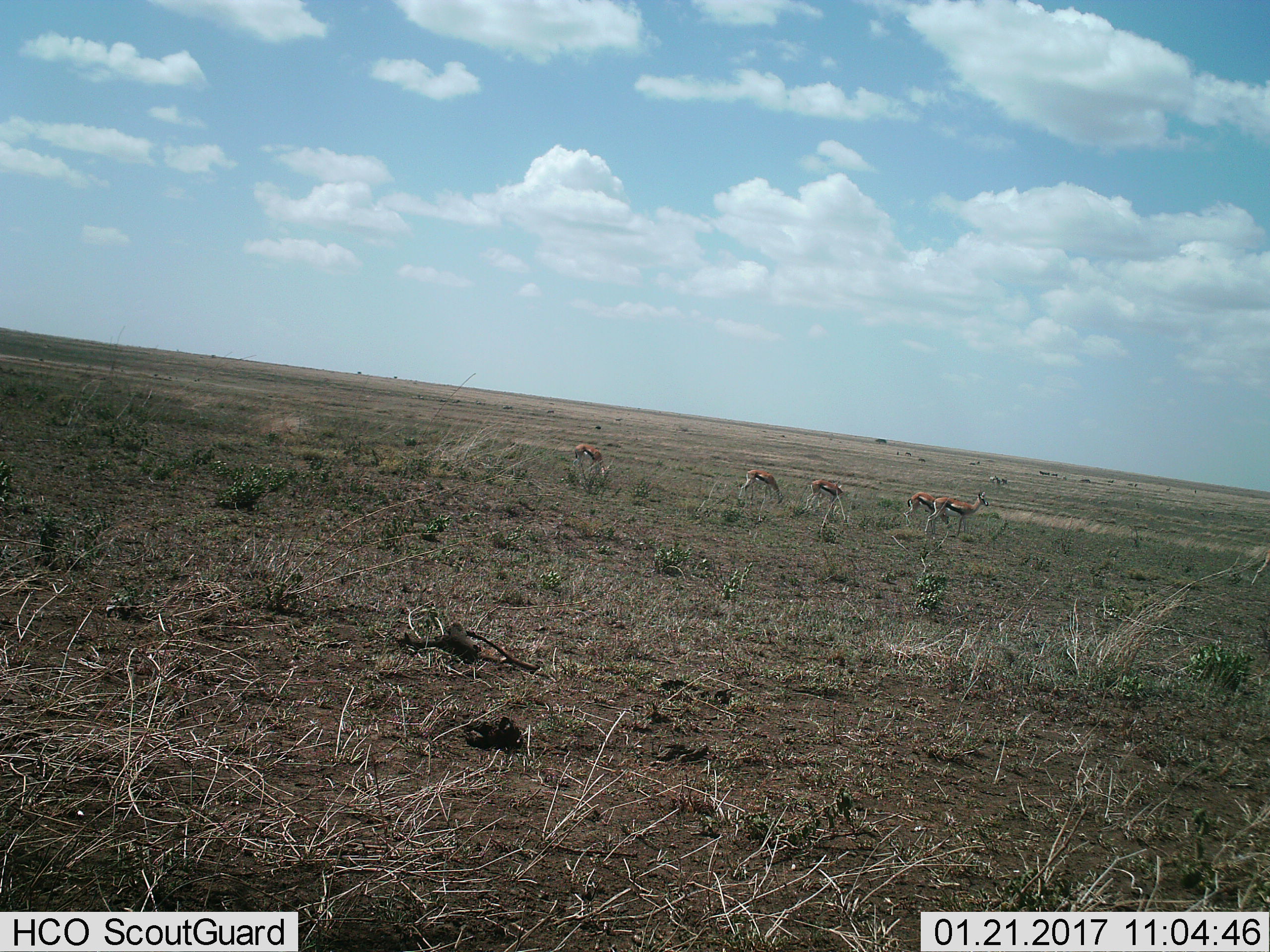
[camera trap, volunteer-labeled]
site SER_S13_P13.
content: unidentified animal